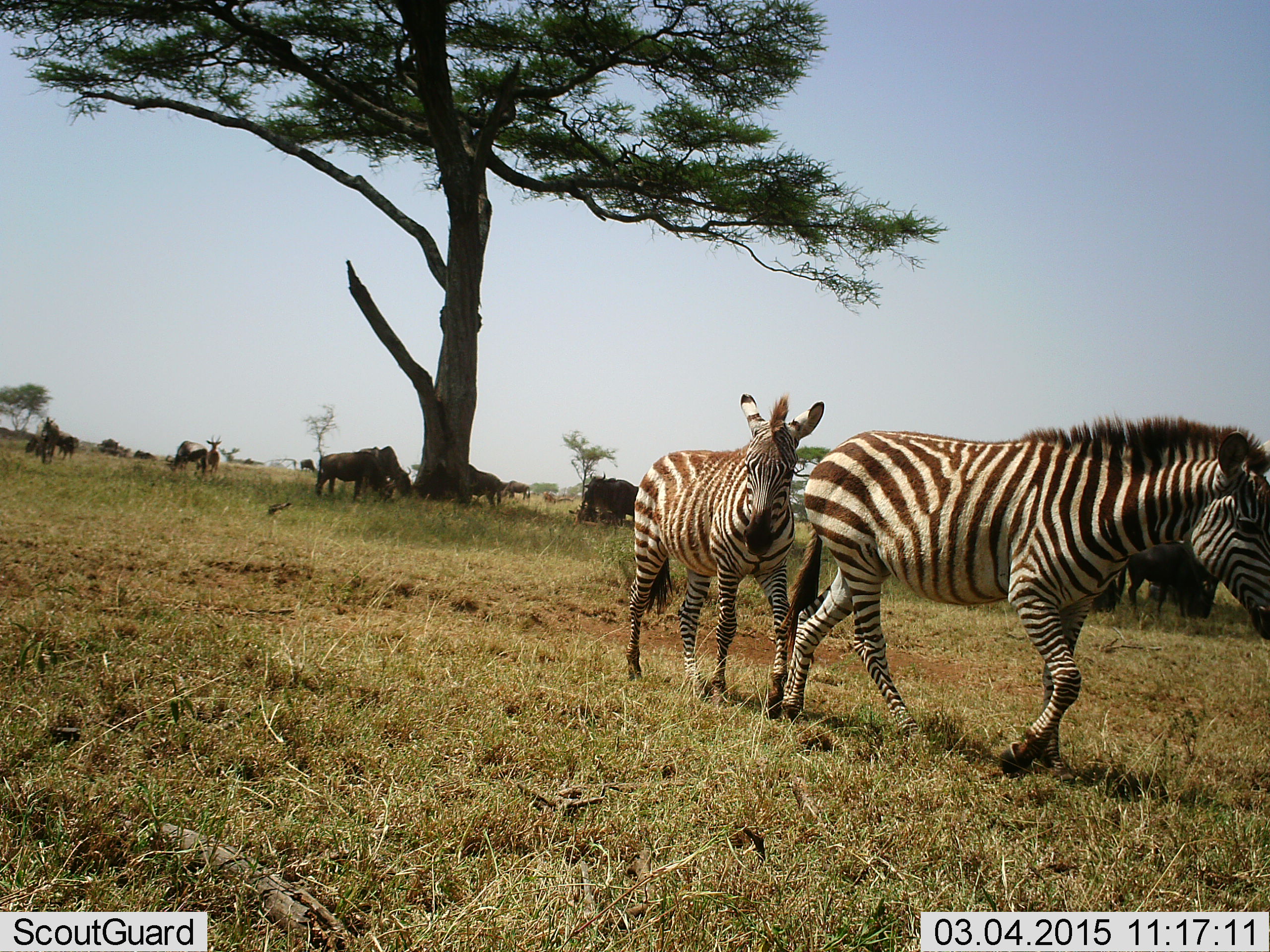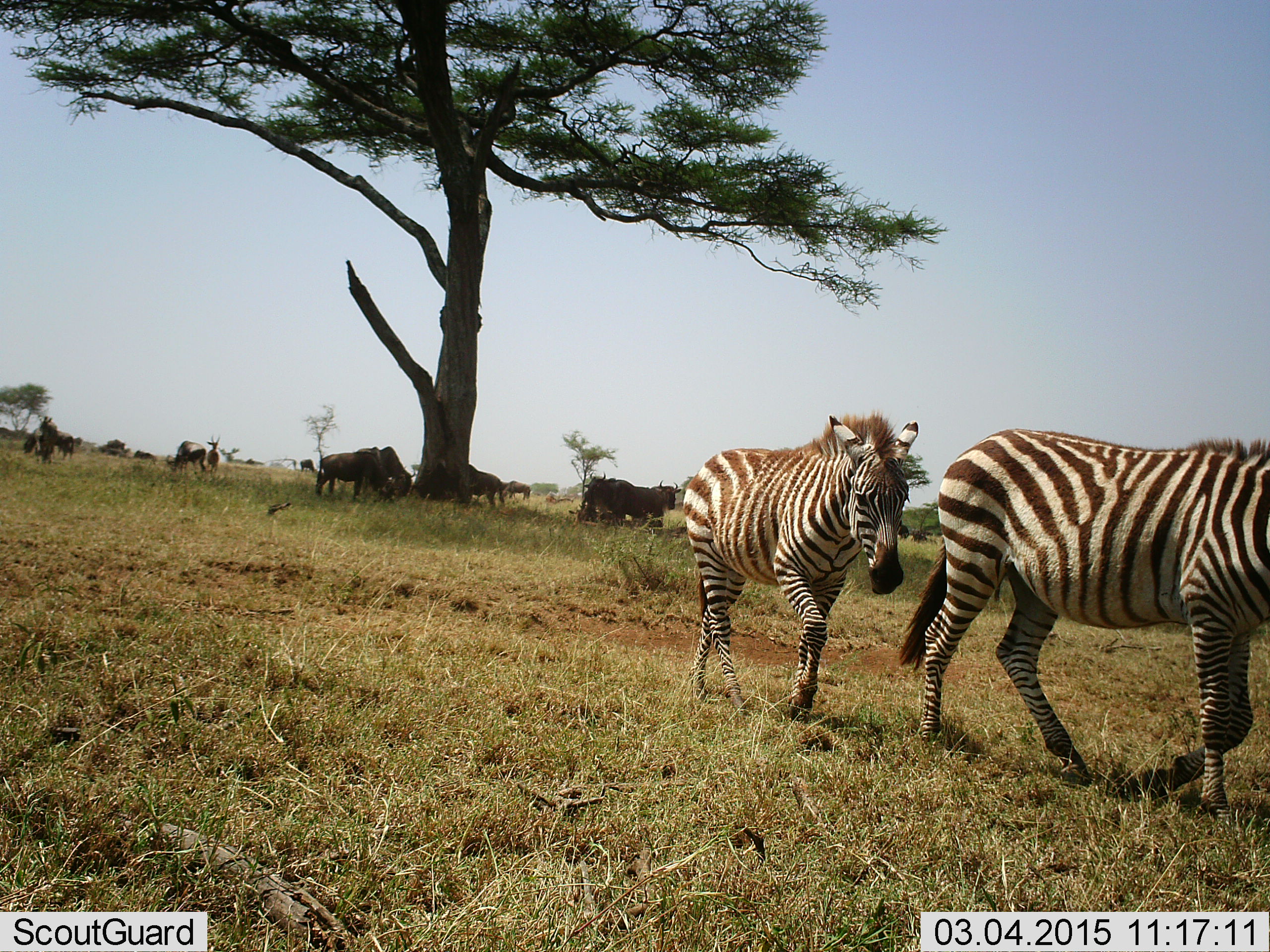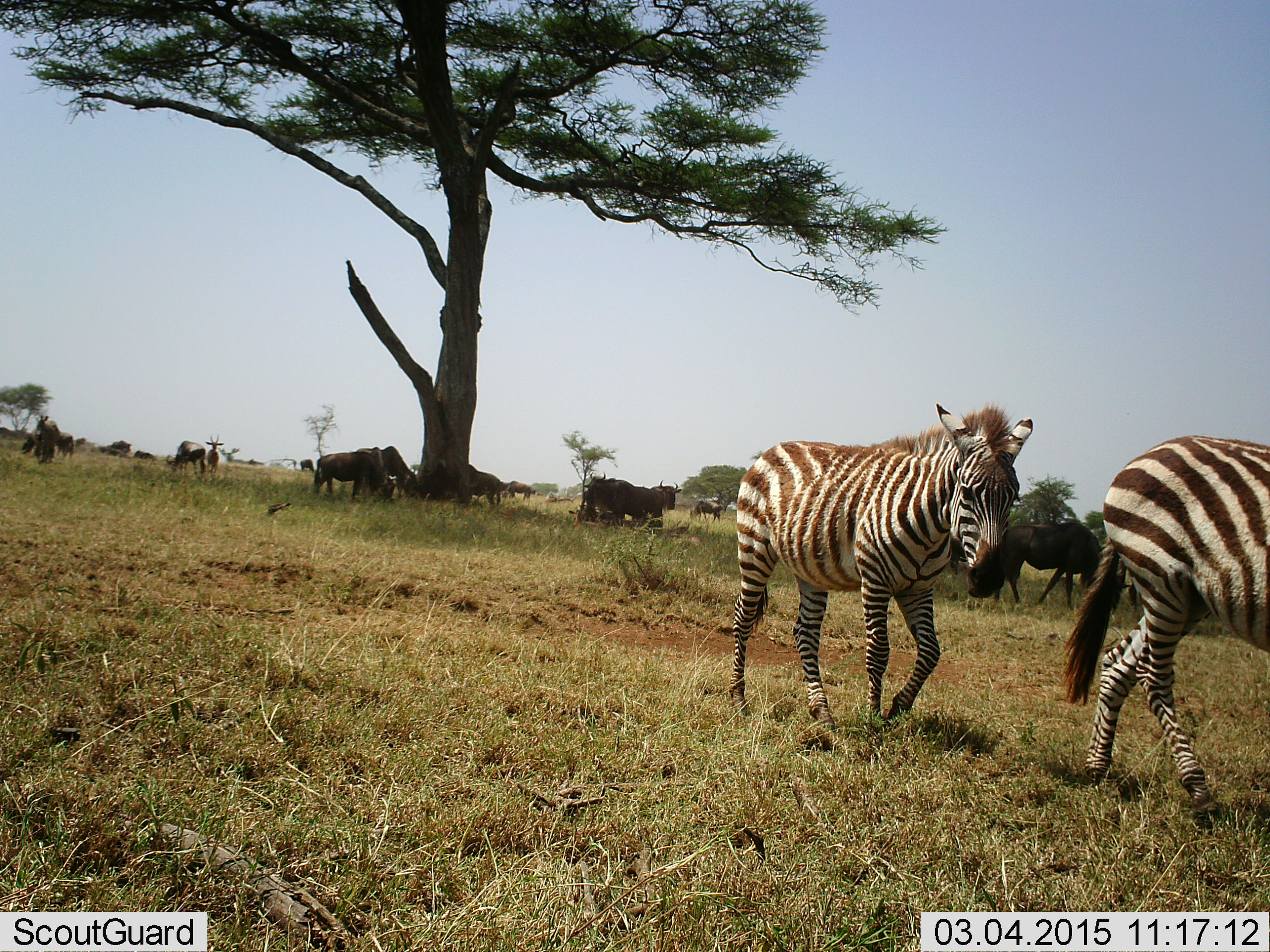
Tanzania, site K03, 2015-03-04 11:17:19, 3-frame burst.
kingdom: Animalia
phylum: Chordata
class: Mammalia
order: Artiodactyla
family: Bovidae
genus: Connochaetes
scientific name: Connochaetes taurinus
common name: blue wildebeest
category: wildebeest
Wildebeest (blue wildebeest) (Connochaetes taurinus), count 10. Behavior (volunteer vote fractions): standing 55%, resting 18%, moving 0%, interacting 0%. Young present (vote fraction): 0%. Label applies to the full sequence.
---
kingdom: Animalia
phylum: Chordata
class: Mammalia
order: Perissodactyla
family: Equidae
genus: Equus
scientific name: Equus quagga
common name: plains zebra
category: zebra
Zebra (plains zebra) (Equus quagga), count 2. Behavior (volunteer vote fractions): standing 0%, resting 0%, moving 100%, interacting 0%. Young present (vote fraction): 15%. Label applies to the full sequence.